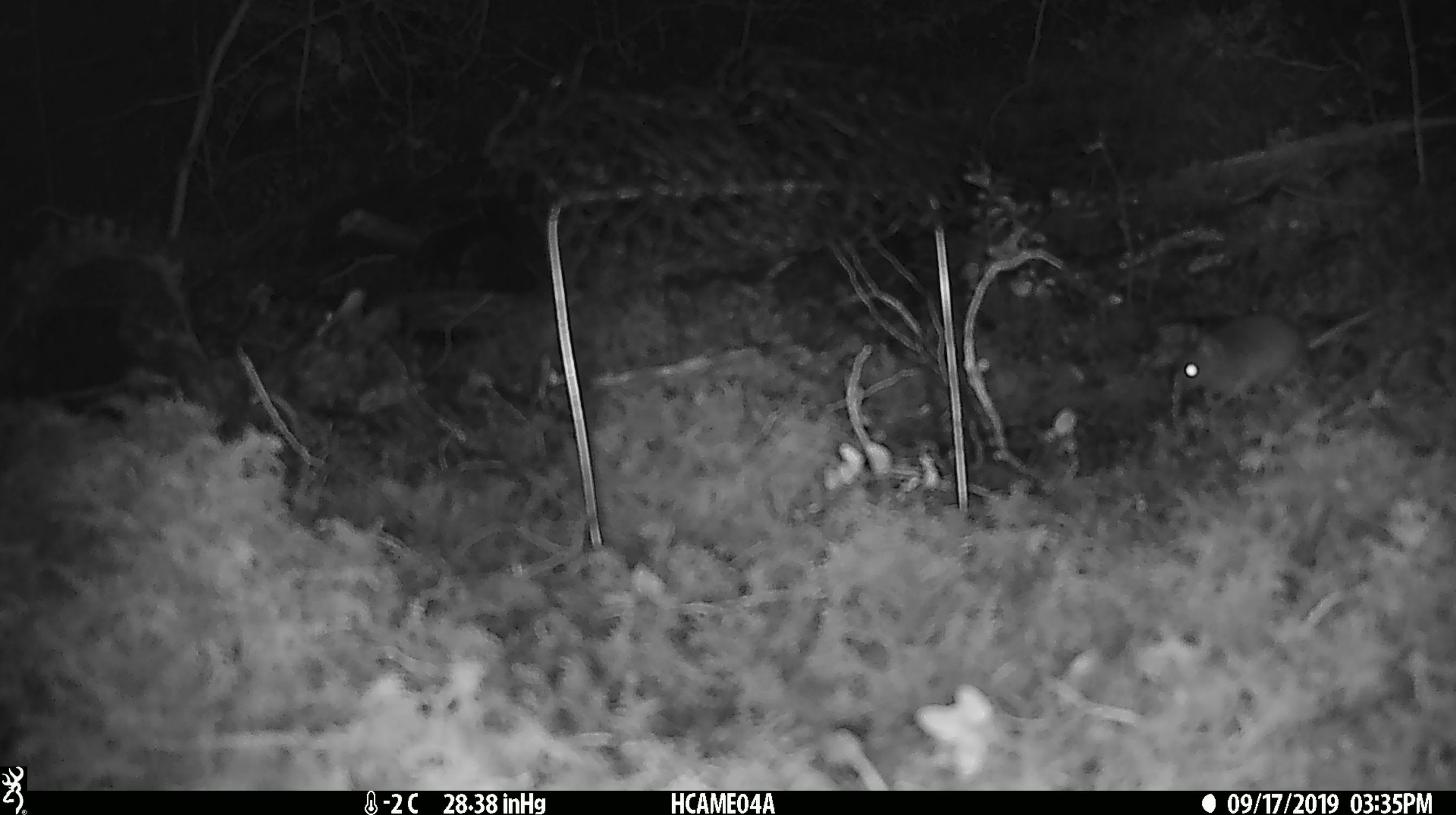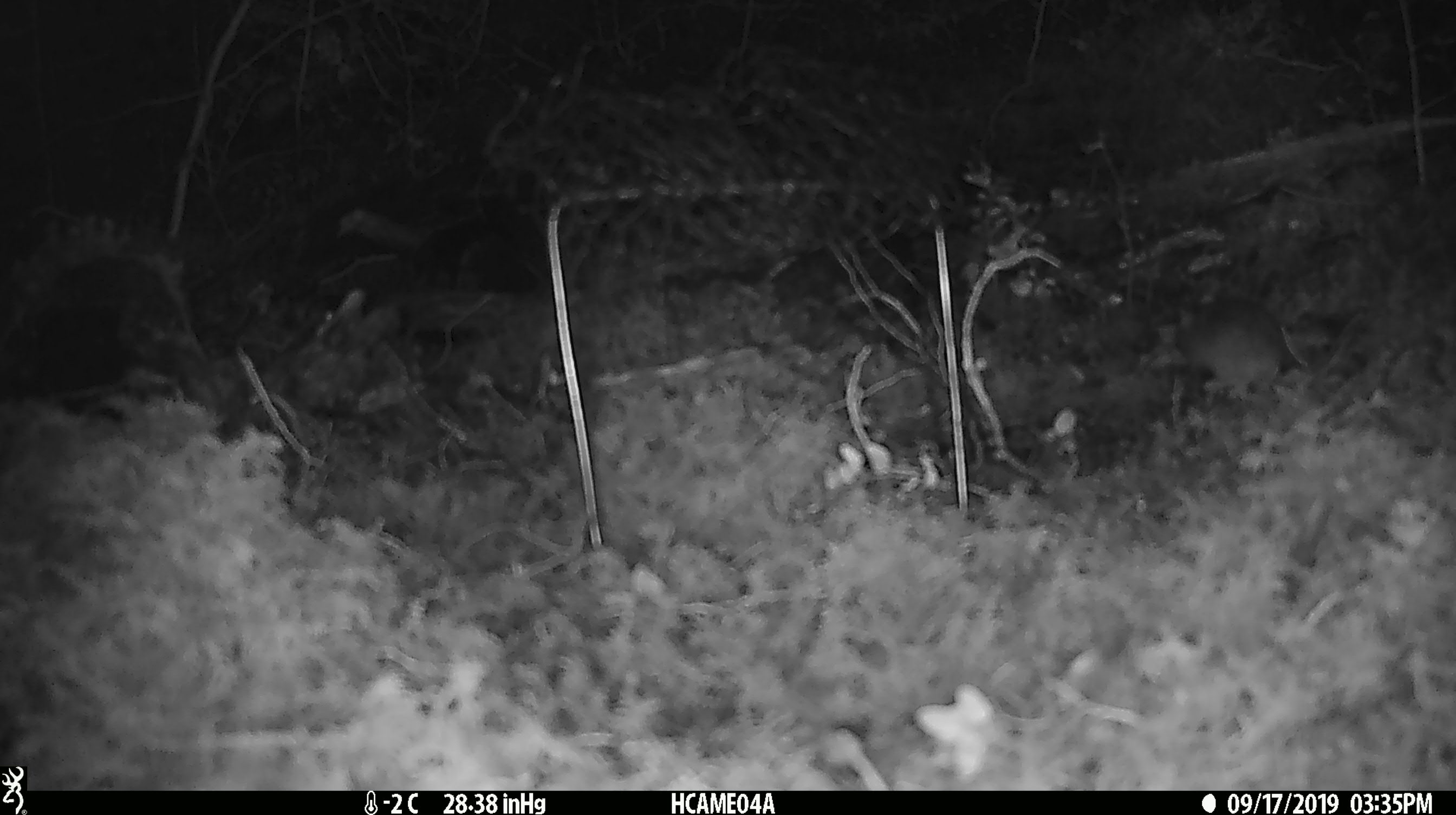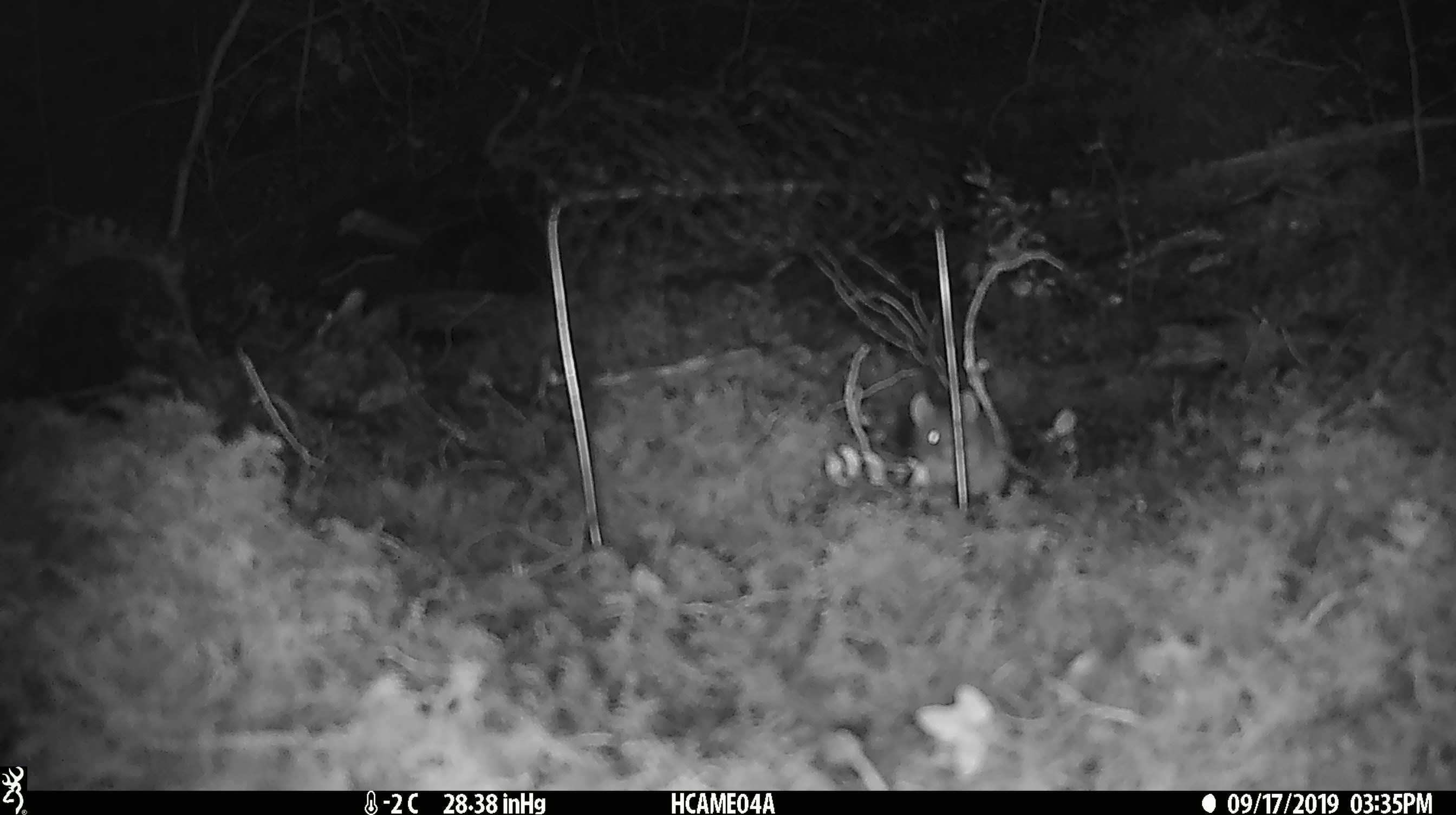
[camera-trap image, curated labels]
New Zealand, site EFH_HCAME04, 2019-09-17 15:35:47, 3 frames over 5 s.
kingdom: Animalia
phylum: Chordata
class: Mammalia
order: Rodentia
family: Muridae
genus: Mus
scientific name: Mus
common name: mouse